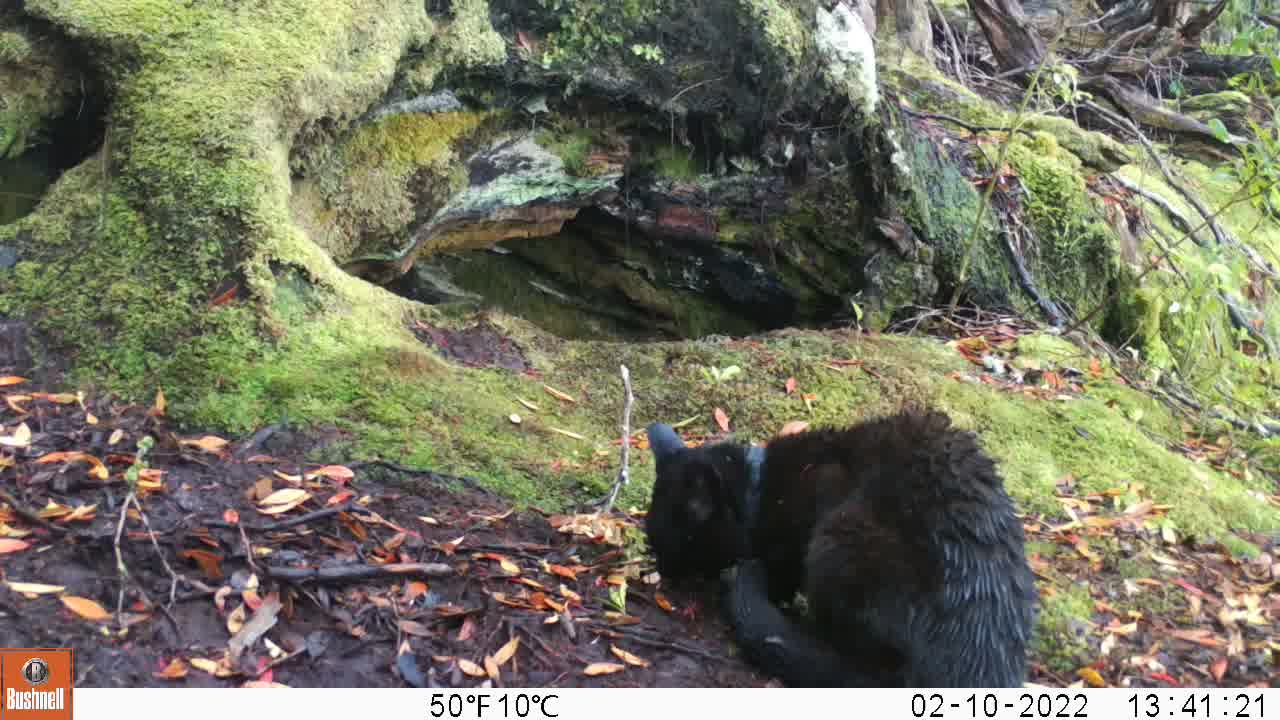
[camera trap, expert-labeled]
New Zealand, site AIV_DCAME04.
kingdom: Animalia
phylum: Chordata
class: Mammalia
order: Carnivora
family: Felidae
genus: Felis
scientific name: Felis catus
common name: domestic cat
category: cat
Cat (domestic cat) (Felis catus).